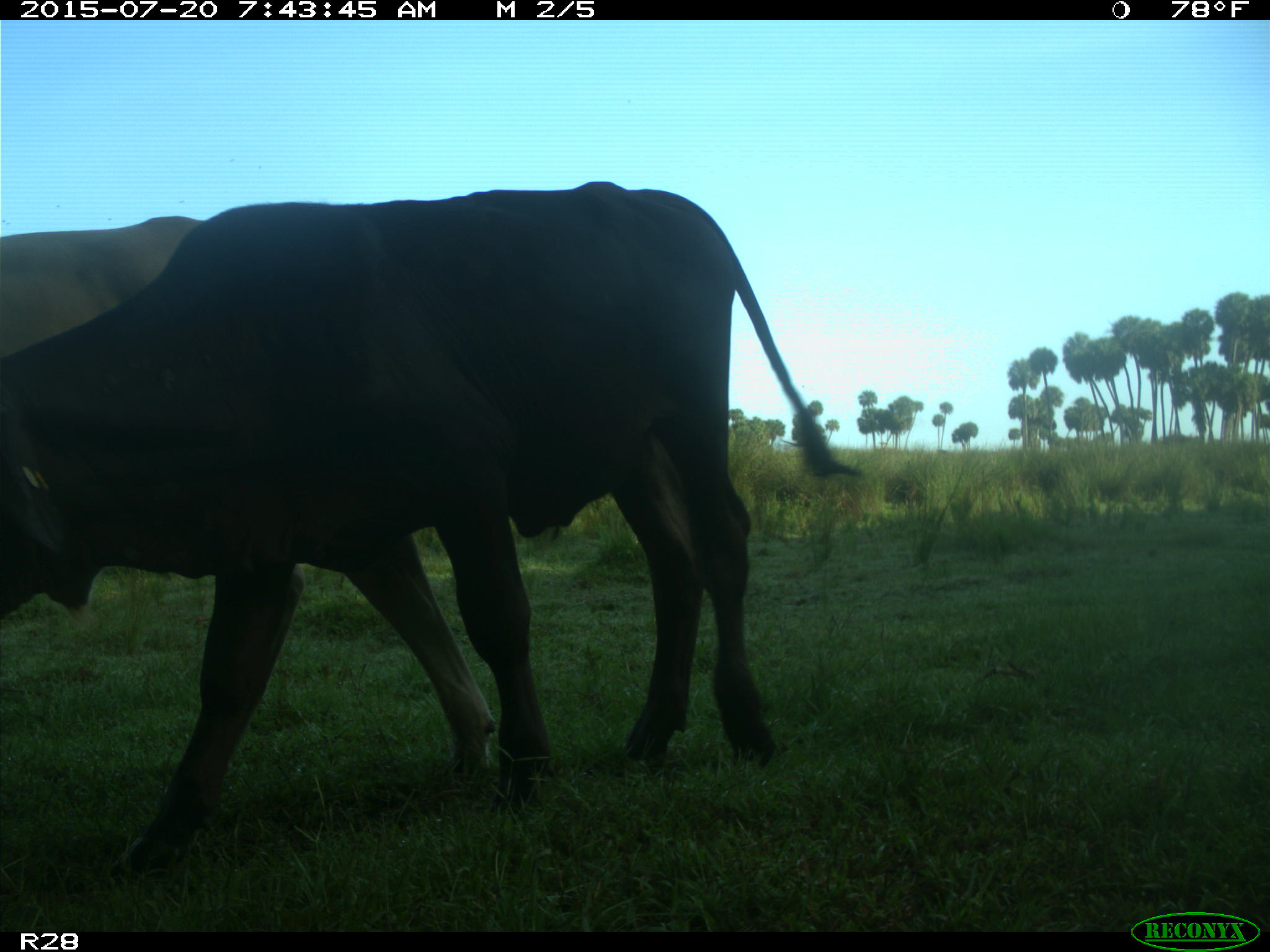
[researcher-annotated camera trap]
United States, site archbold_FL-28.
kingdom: Animalia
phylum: Chordata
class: Mammalia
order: Artiodactyla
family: Bovidae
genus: Bos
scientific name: Bos taurus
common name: domestic cow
Bos taurus (domestic cow).